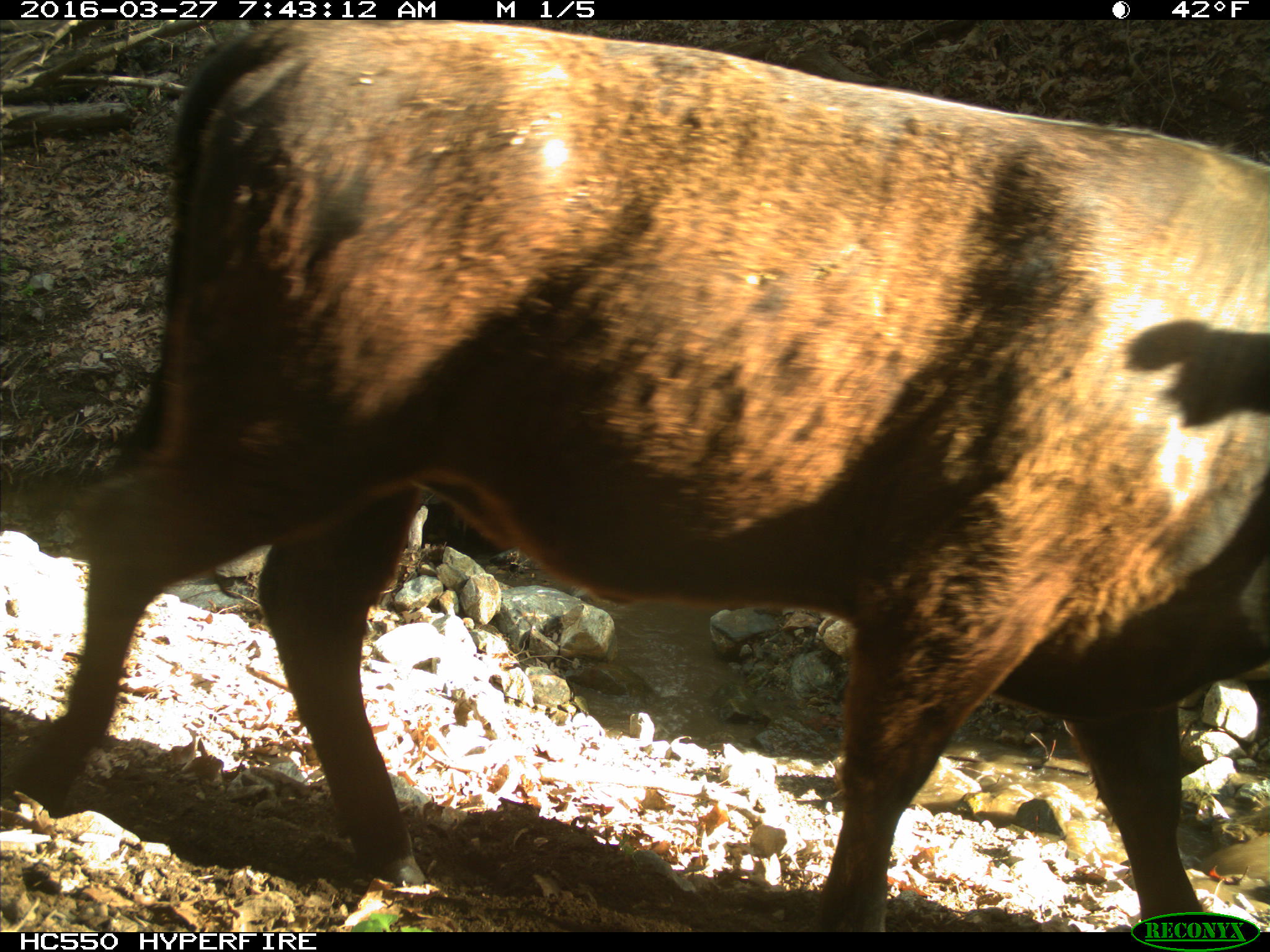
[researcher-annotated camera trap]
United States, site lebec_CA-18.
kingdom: Animalia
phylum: Chordata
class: Mammalia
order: Artiodactyla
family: Bovidae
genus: Bos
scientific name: Bos taurus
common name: domestic cow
Bos taurus (domestic cow).